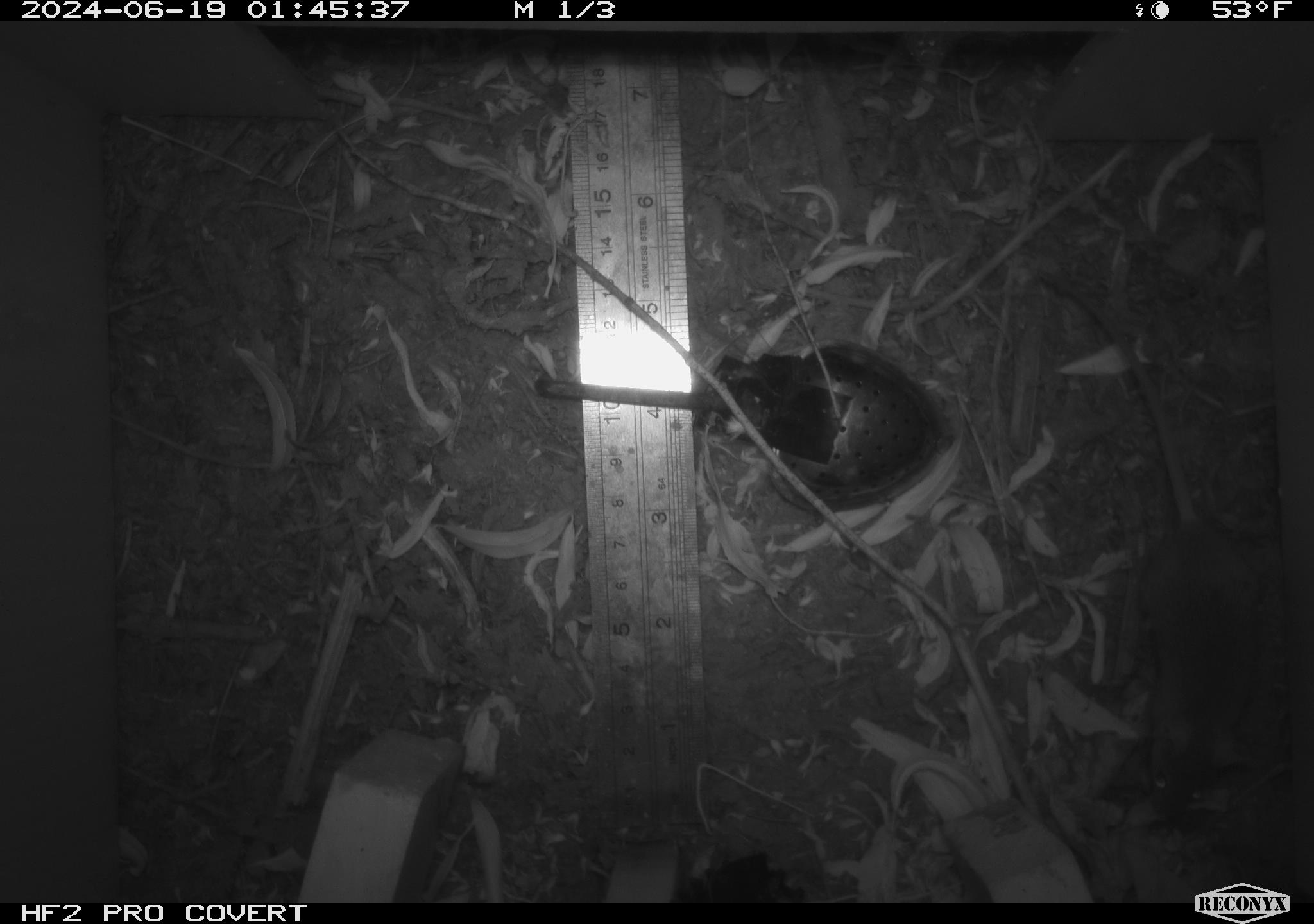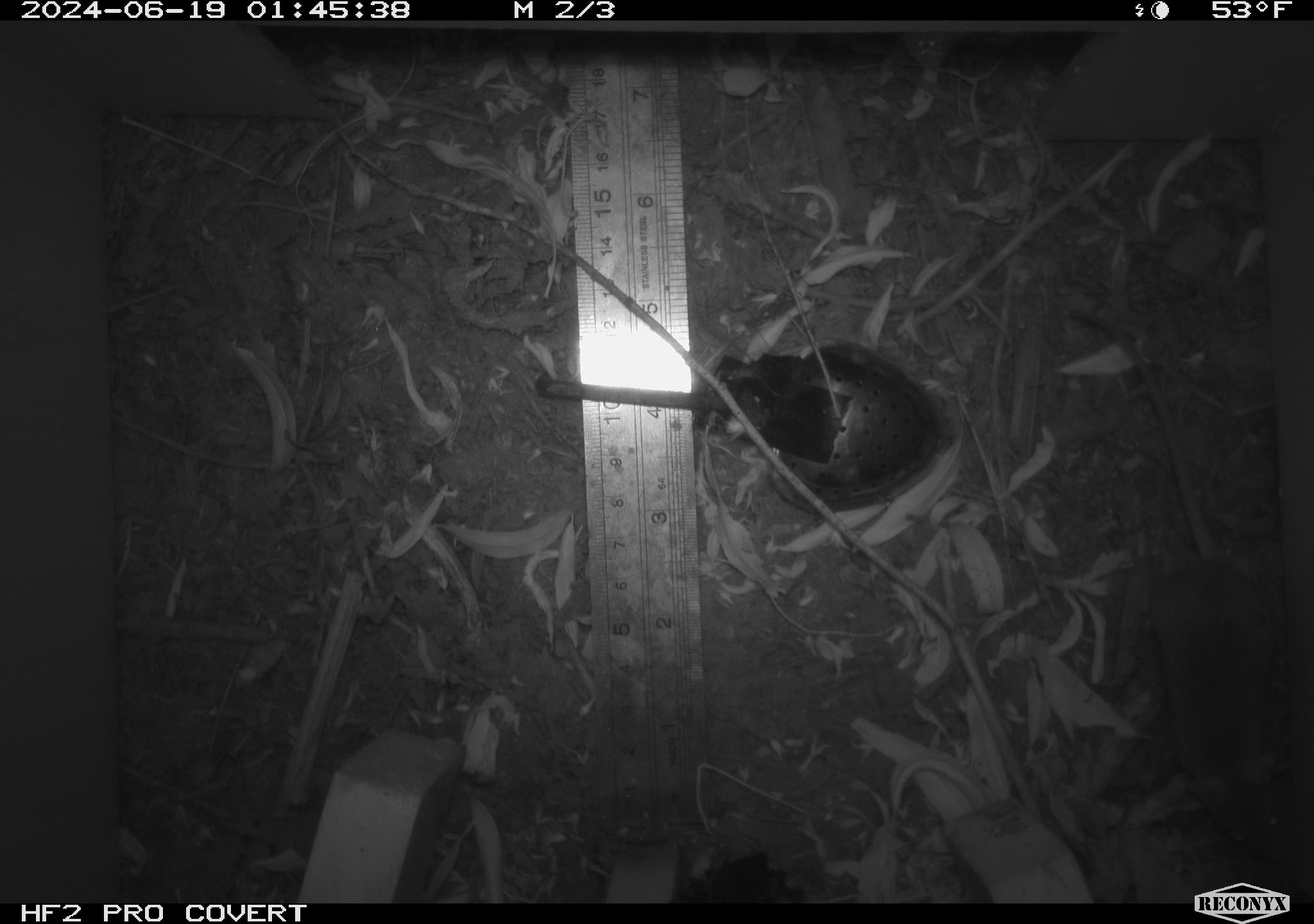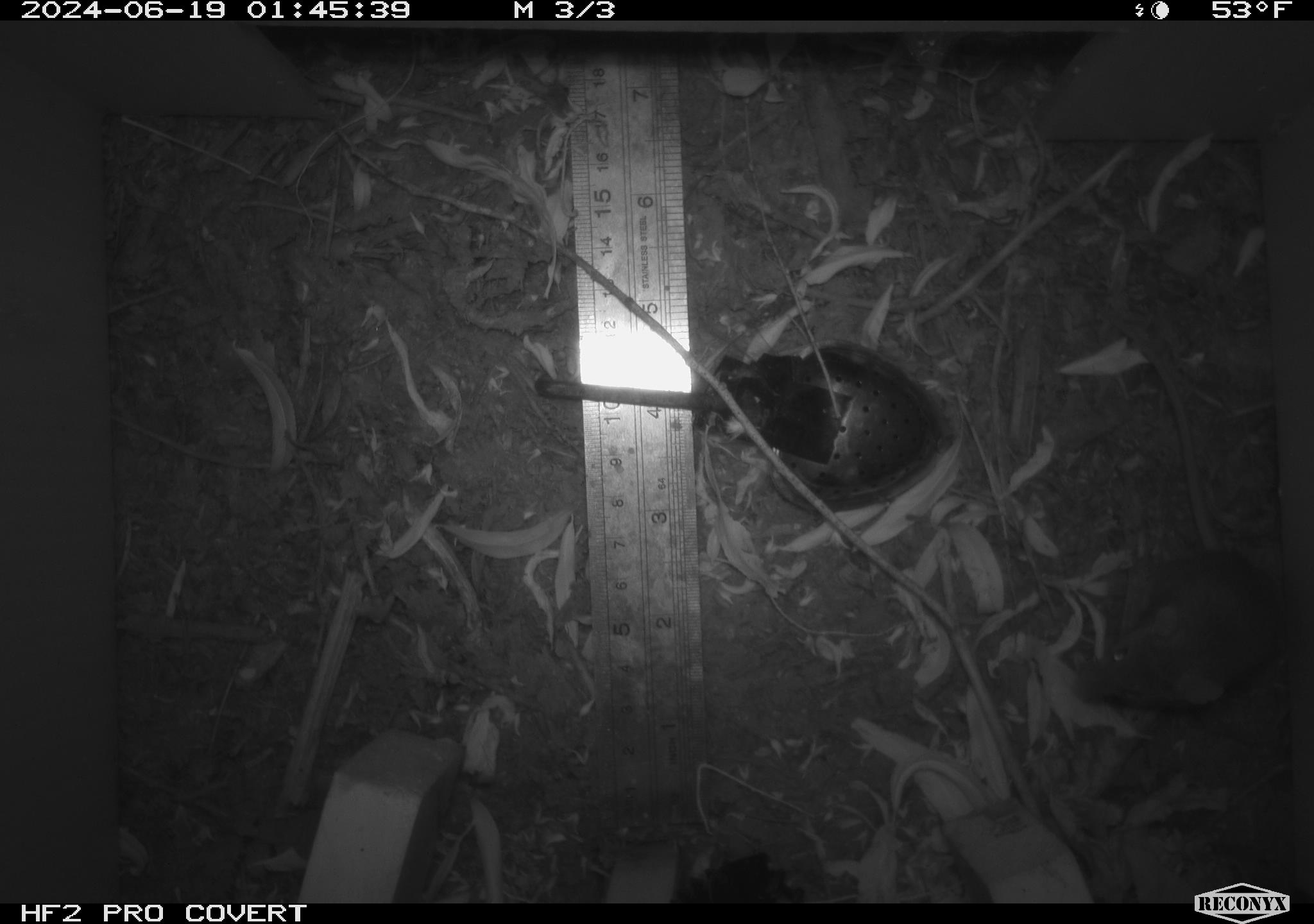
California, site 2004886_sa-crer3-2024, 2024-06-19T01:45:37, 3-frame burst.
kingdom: Animalia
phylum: Chordata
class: Mammalia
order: Rodentia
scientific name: Rodentia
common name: mouse species